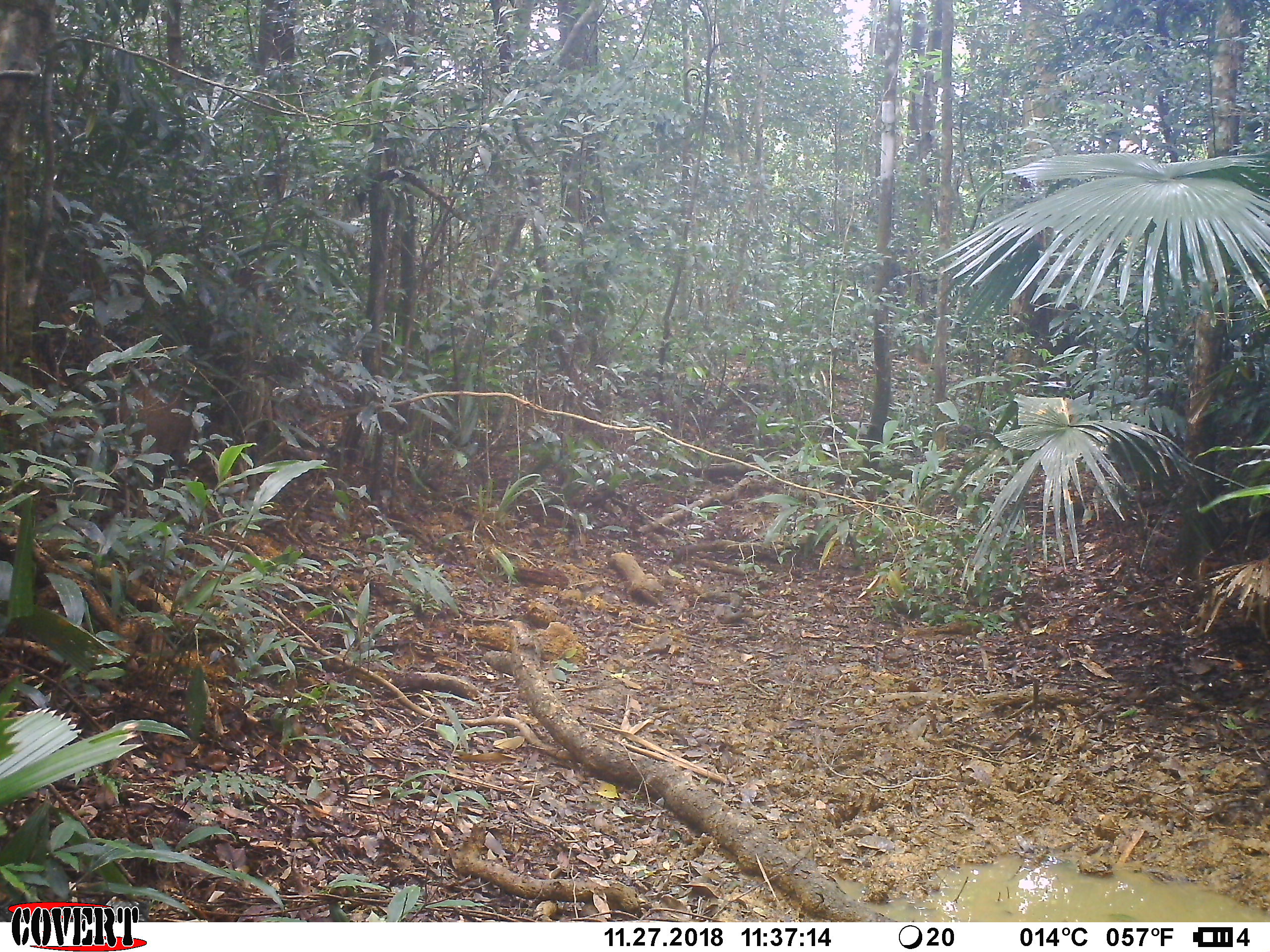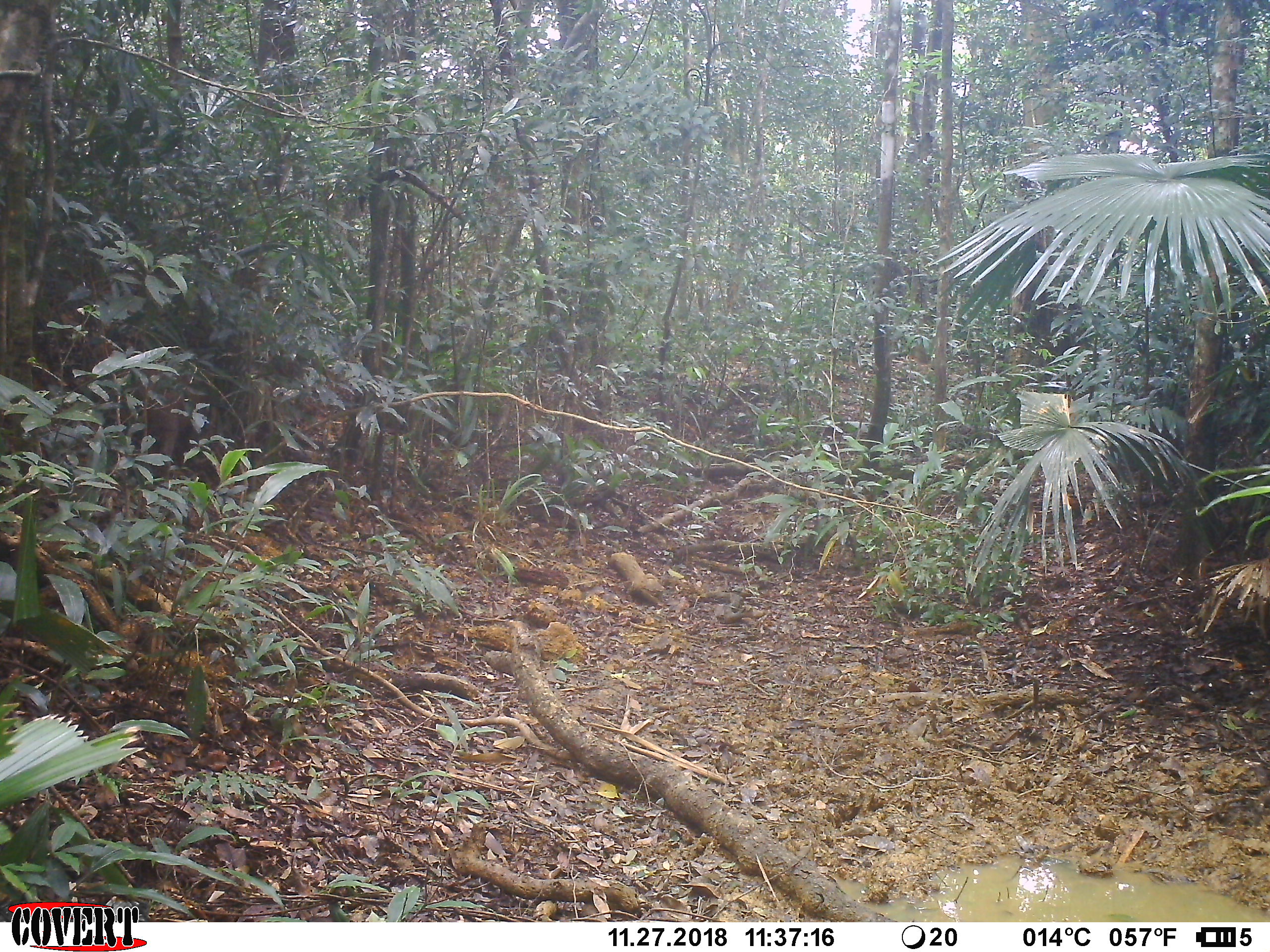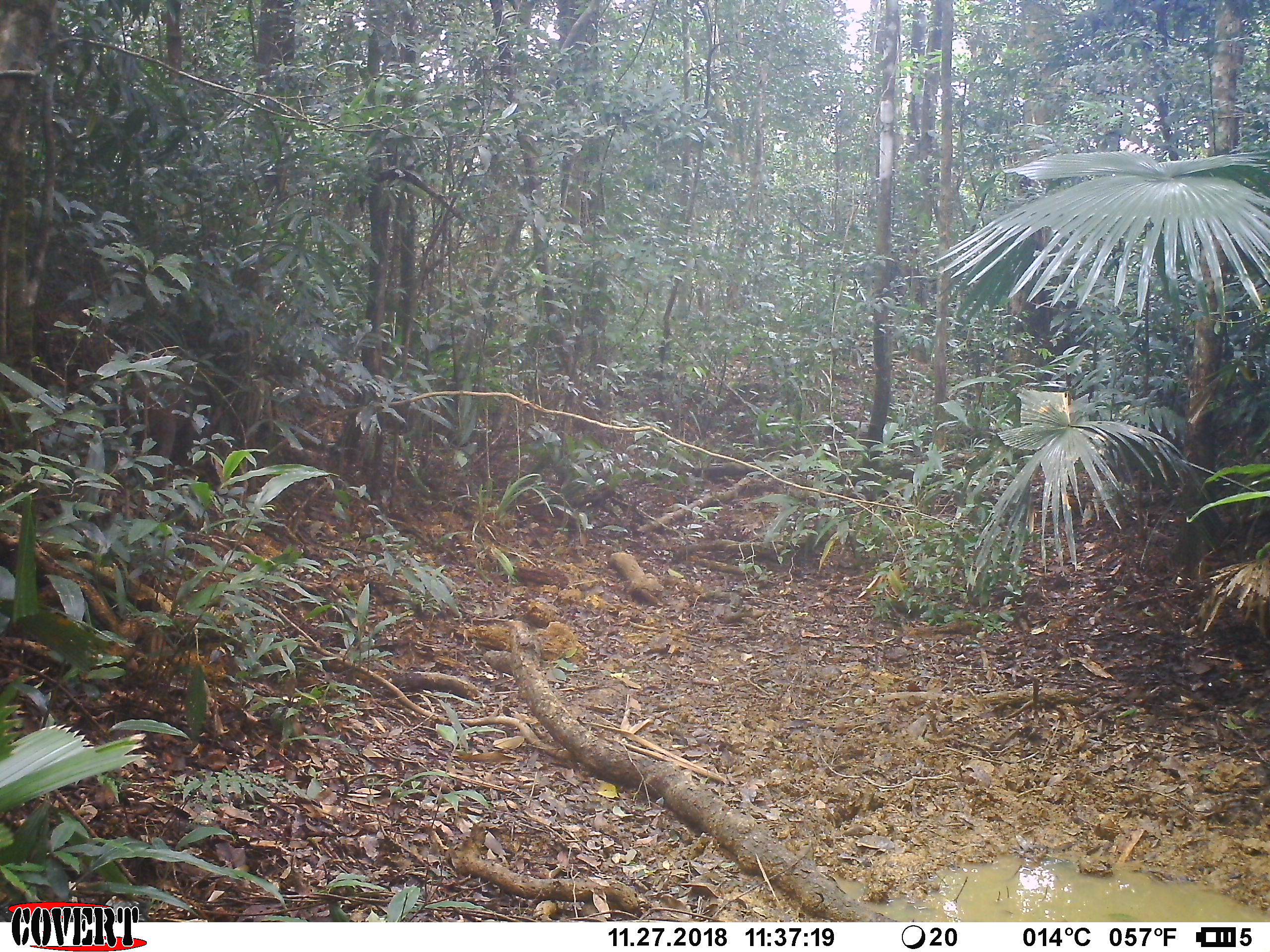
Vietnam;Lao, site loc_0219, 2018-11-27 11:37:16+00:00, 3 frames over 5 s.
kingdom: Animalia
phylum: Chordata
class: Mammalia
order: Artiodactyla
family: Suidae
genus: Sus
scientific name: Sus scrofa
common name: eurasian wild pig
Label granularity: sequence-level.